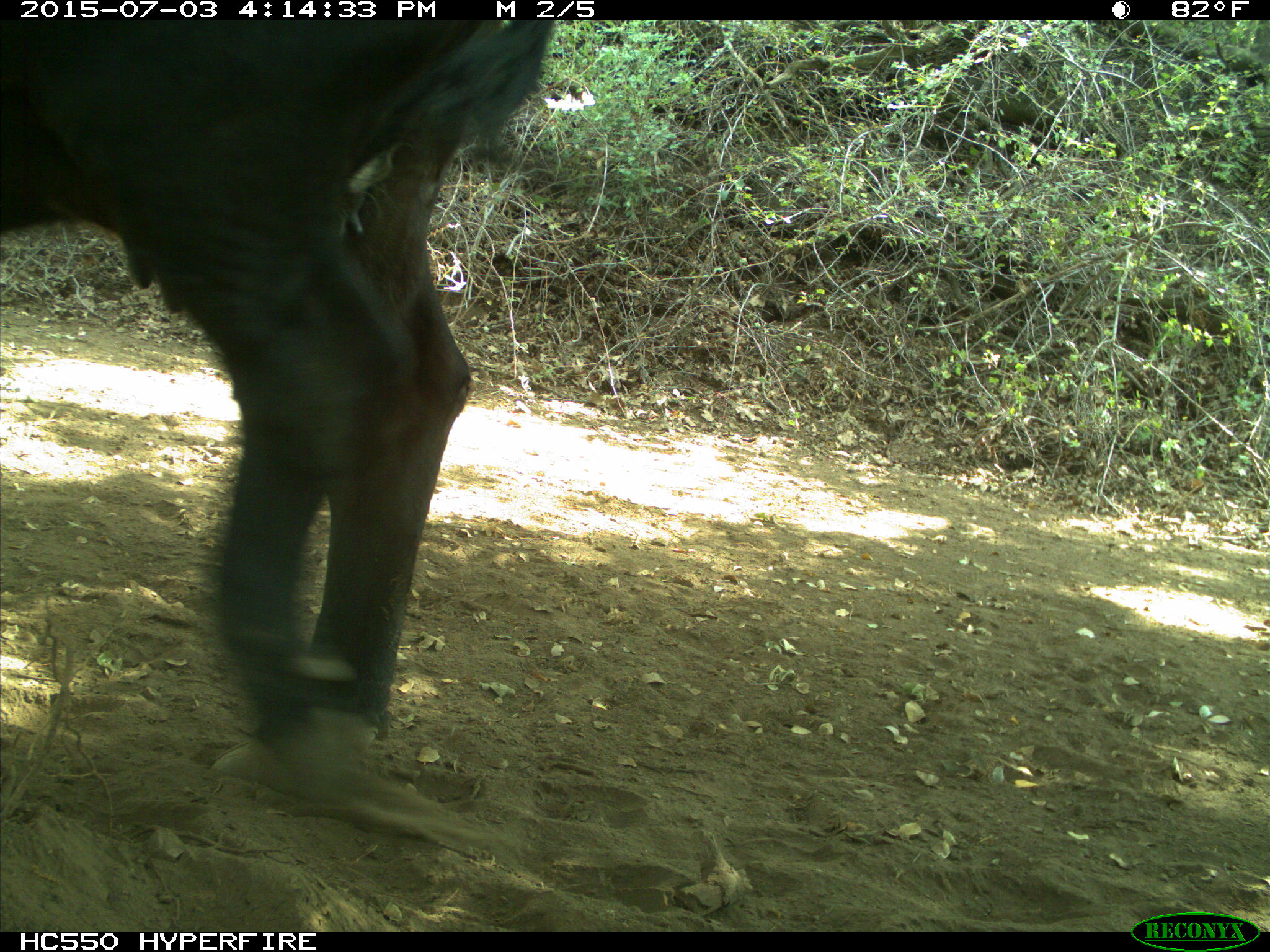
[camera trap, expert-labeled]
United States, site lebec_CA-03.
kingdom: Animalia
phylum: Chordata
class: Mammalia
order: Artiodactyla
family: Bovidae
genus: Bos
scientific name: Bos taurus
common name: domestic cow